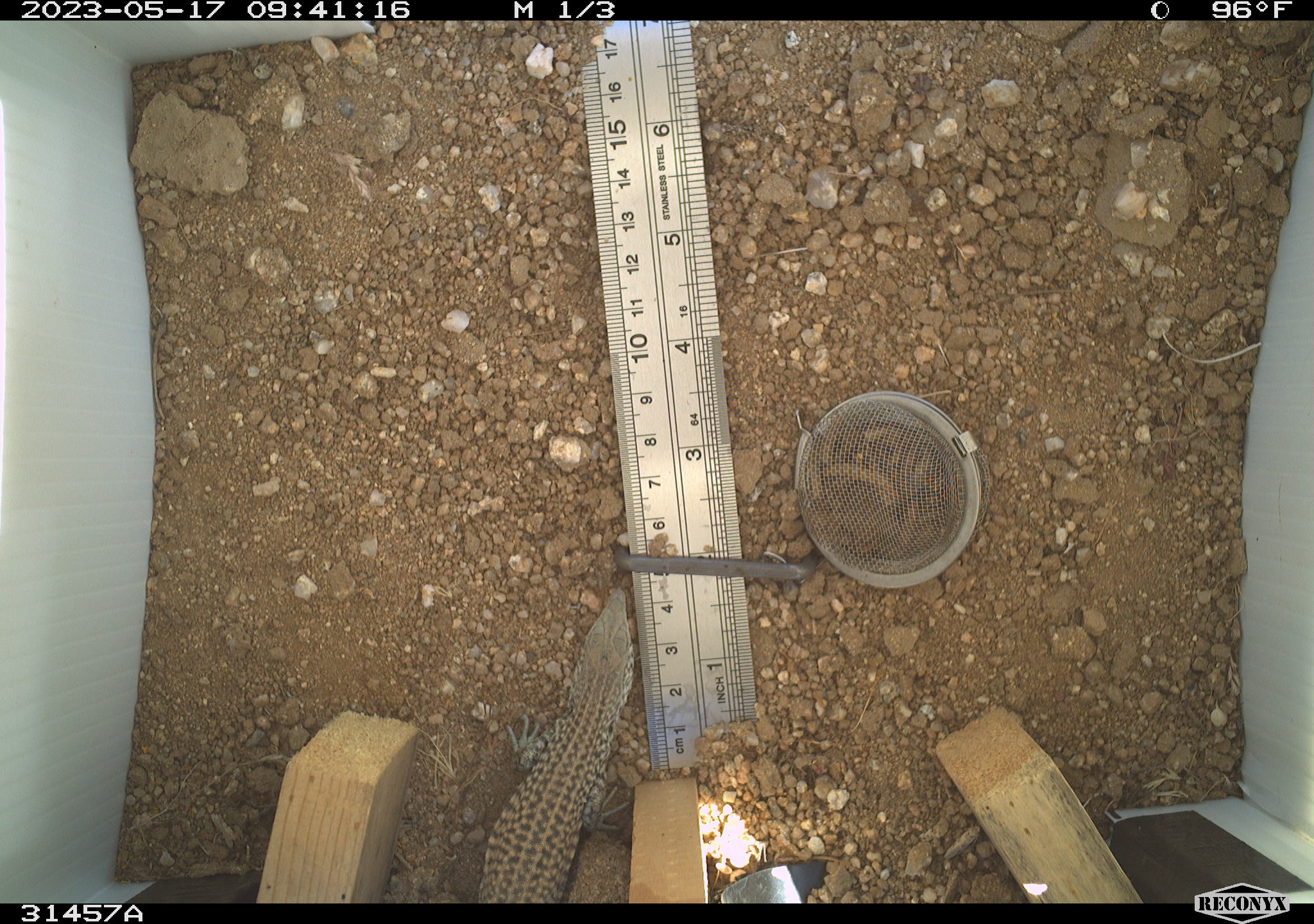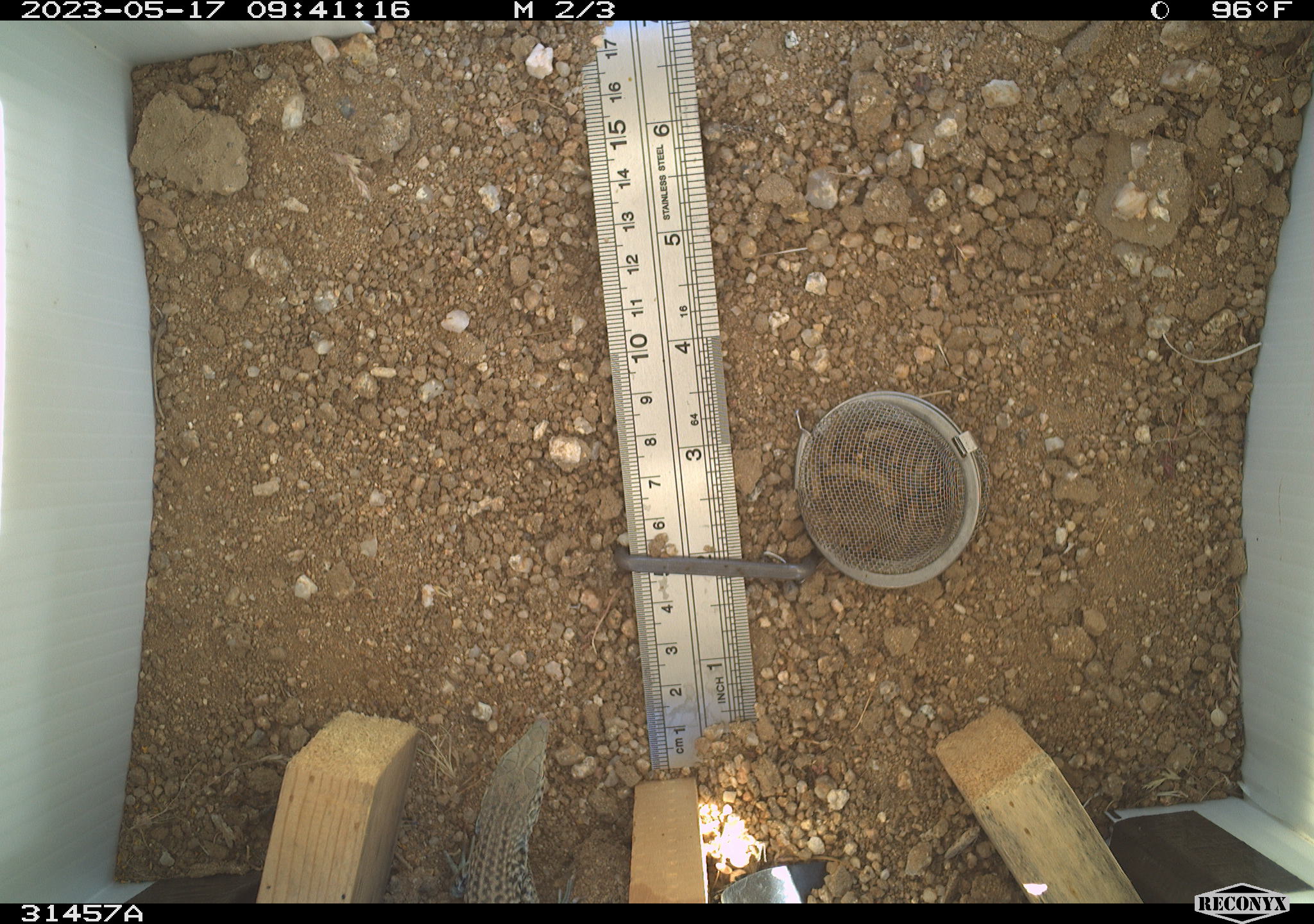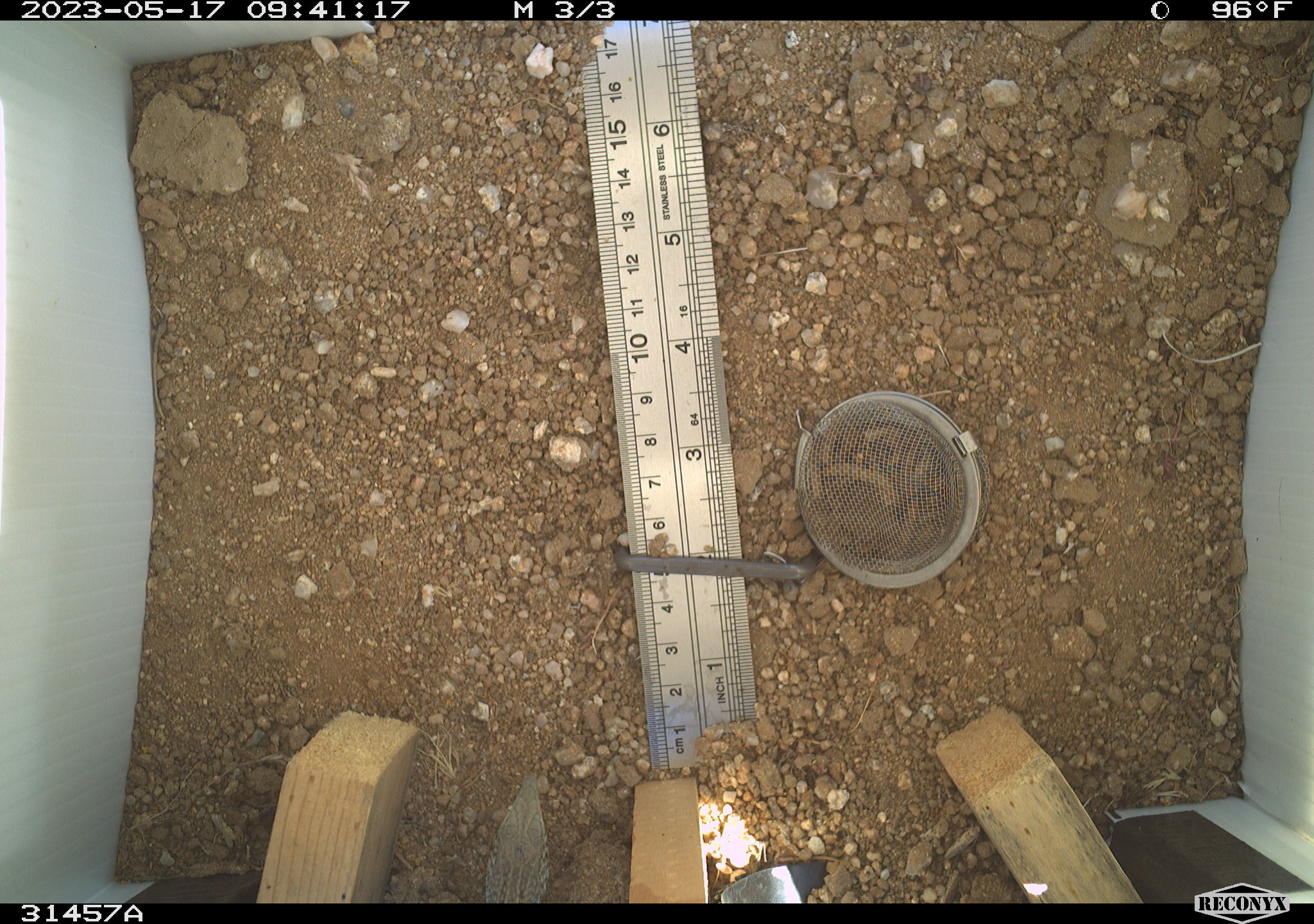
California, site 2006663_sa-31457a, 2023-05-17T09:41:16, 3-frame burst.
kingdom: Animalia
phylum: Chordata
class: Reptilia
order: Squamata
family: Teiidae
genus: Aspidoscelis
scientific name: Aspidoscelis tigris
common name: western whiptail